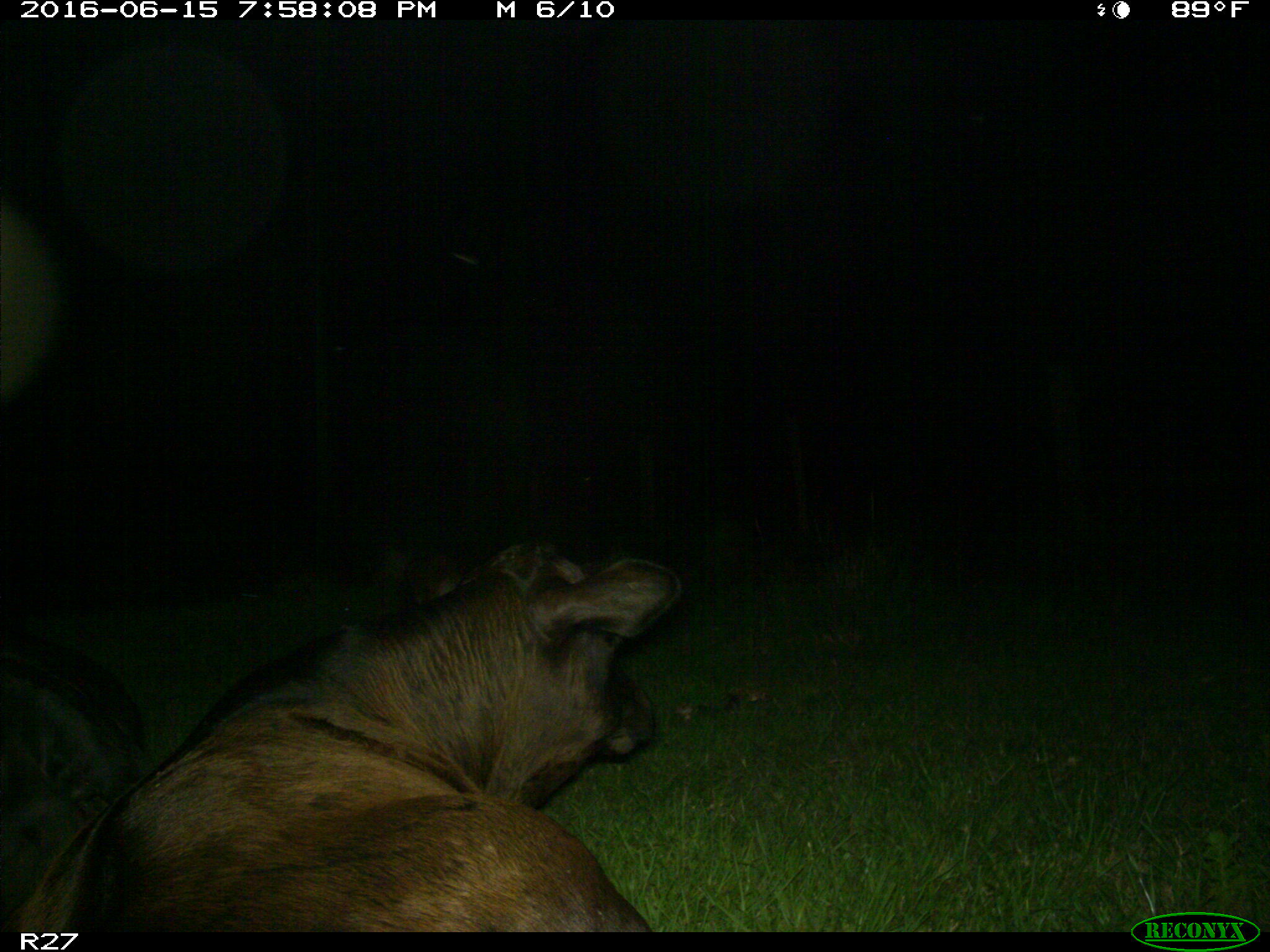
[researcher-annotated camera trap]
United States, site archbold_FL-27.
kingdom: Animalia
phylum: Chordata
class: Mammalia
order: Artiodactyla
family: Bovidae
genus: Bos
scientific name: Bos taurus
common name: domestic cow